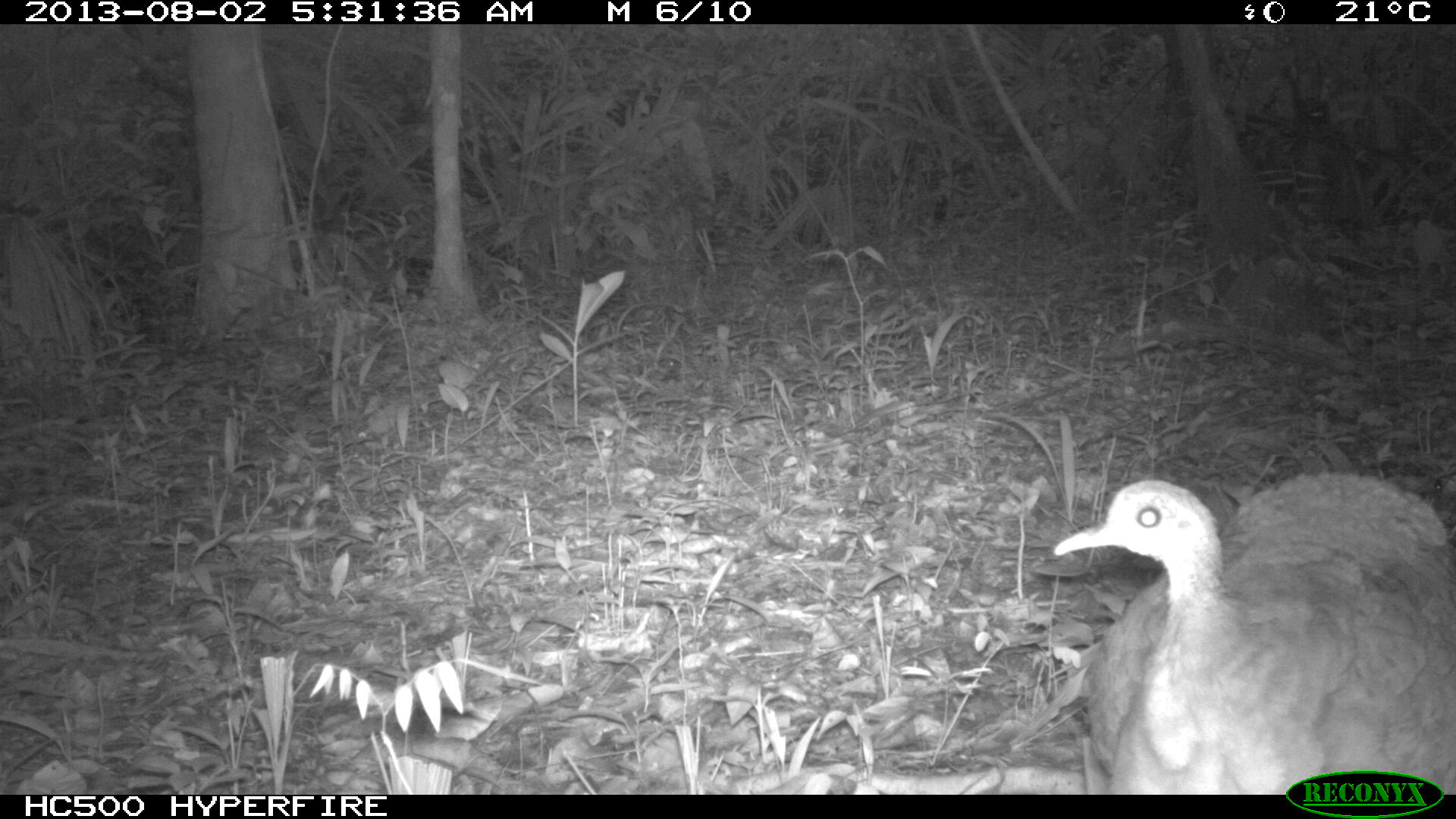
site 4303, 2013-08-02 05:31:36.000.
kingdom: Animalia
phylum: Chordata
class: Aves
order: Tinamiformes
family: Tinamidae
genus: Tinamus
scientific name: Tinamus major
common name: great tinamou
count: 1